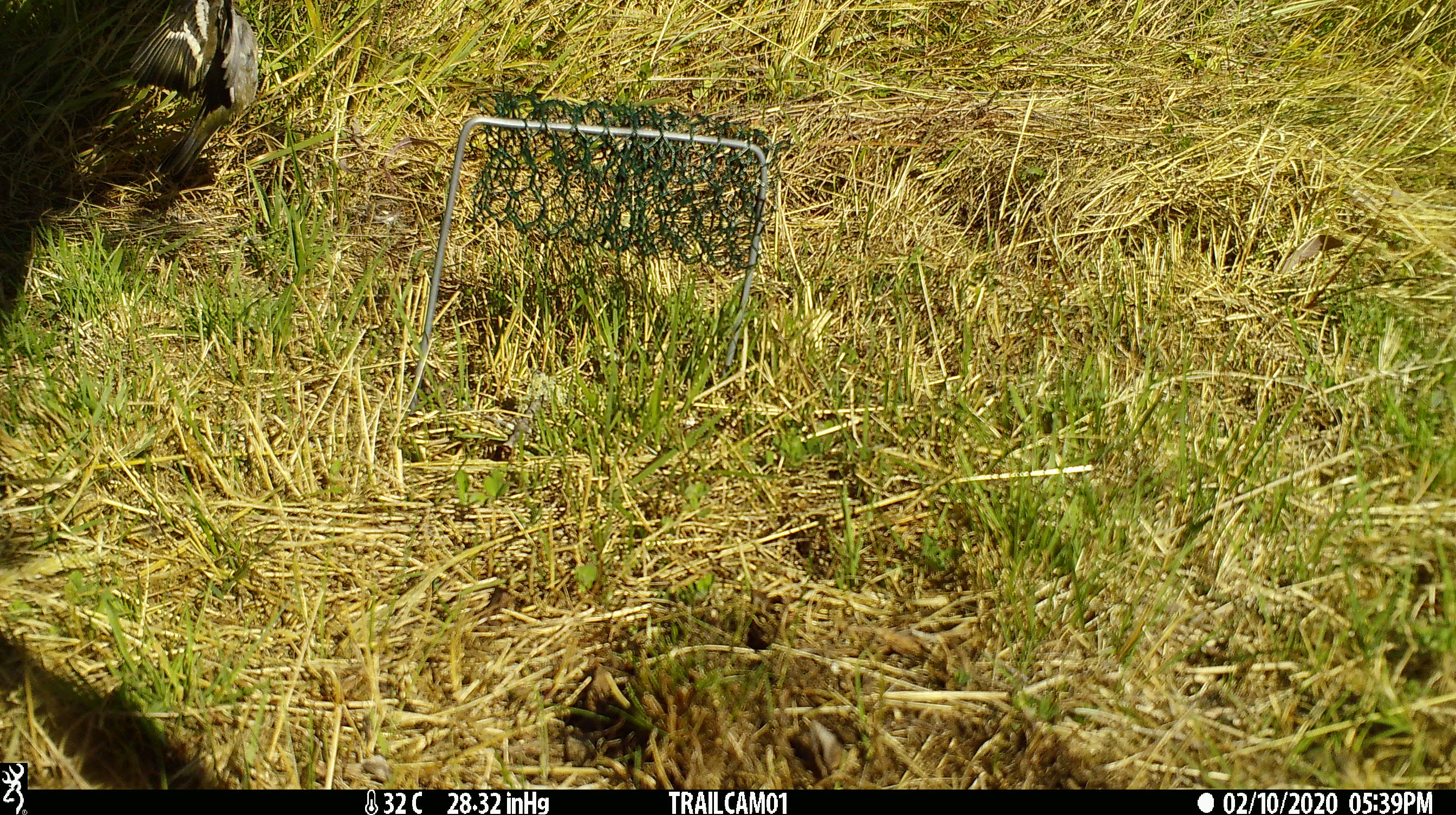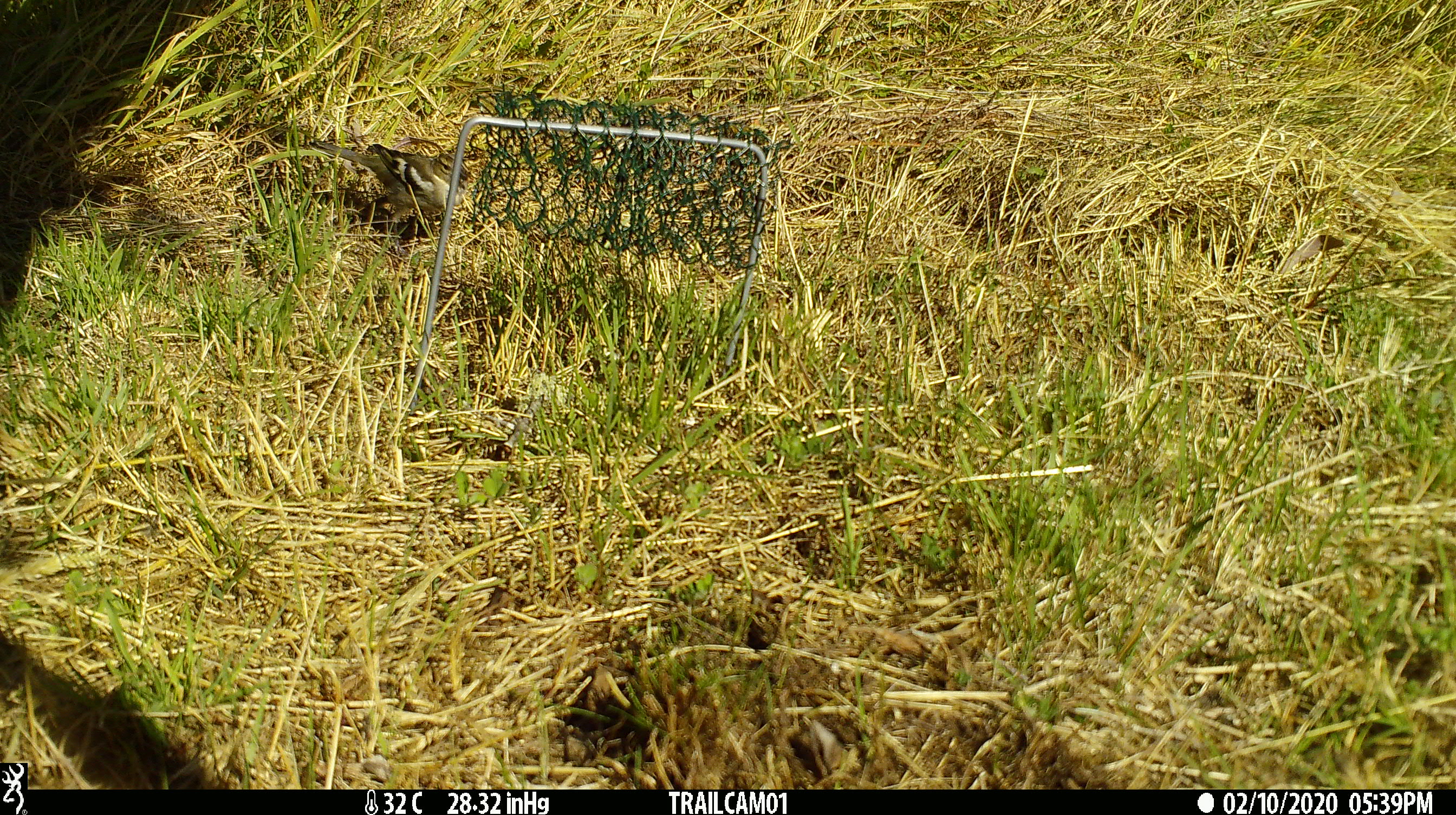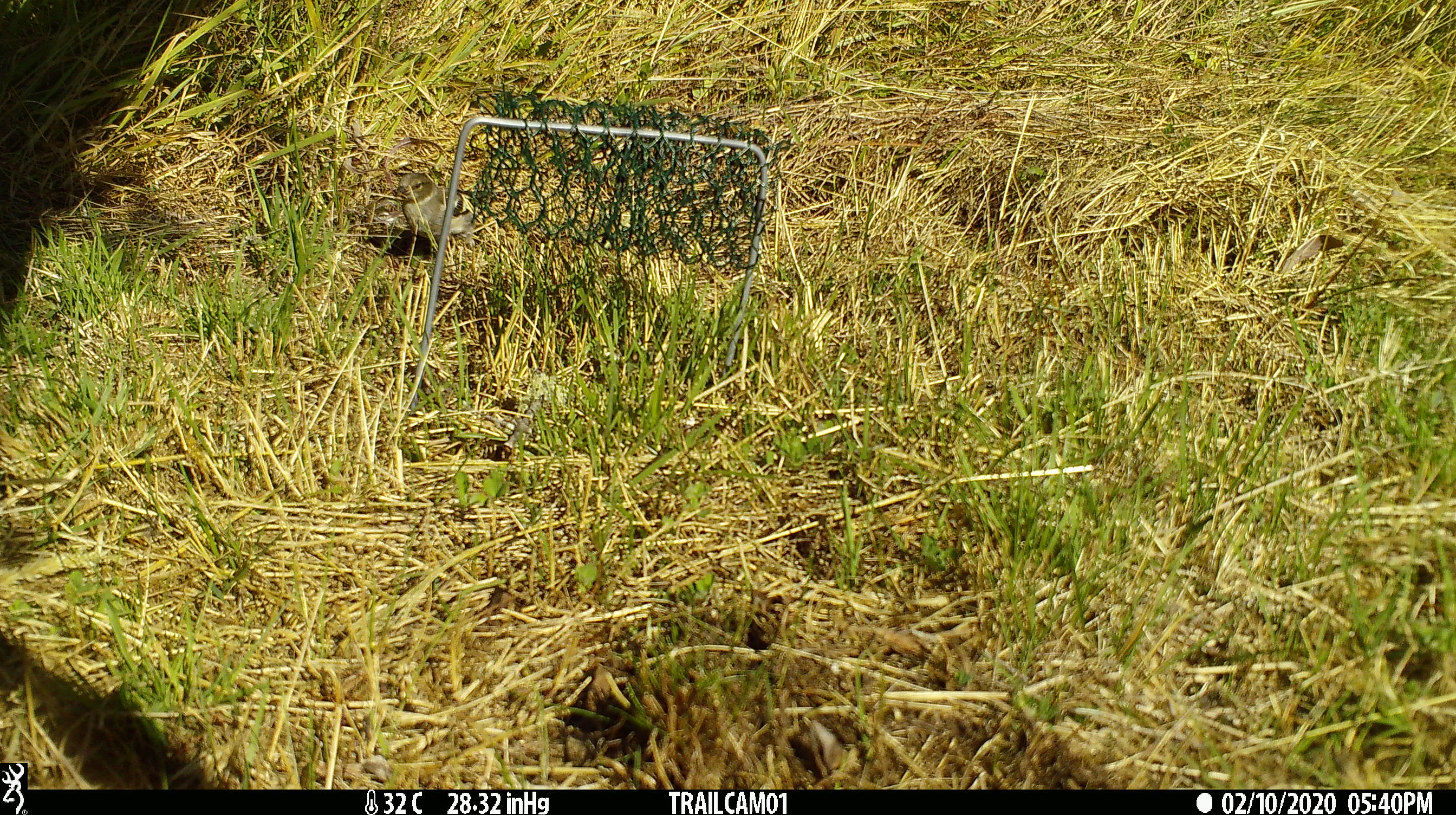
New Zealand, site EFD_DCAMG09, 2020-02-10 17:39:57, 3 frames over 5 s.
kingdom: Animalia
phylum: Chordata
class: Aves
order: Passeriformes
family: Fringillidae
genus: Fringilla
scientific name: Fringilla coelebs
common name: common chaffinch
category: chaffinch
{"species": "chaffinch (common chaffinch) (Fringilla coelebs)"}